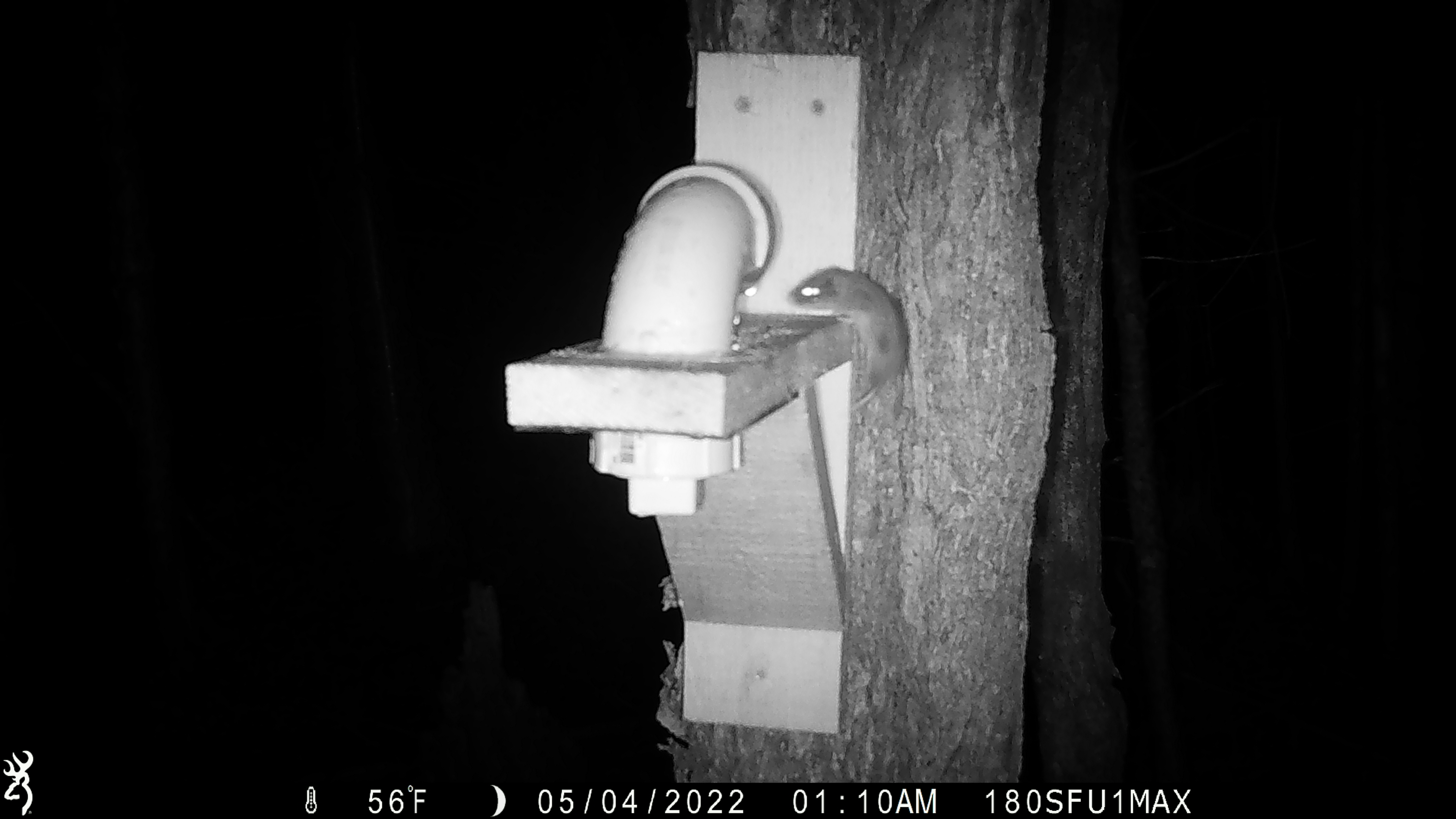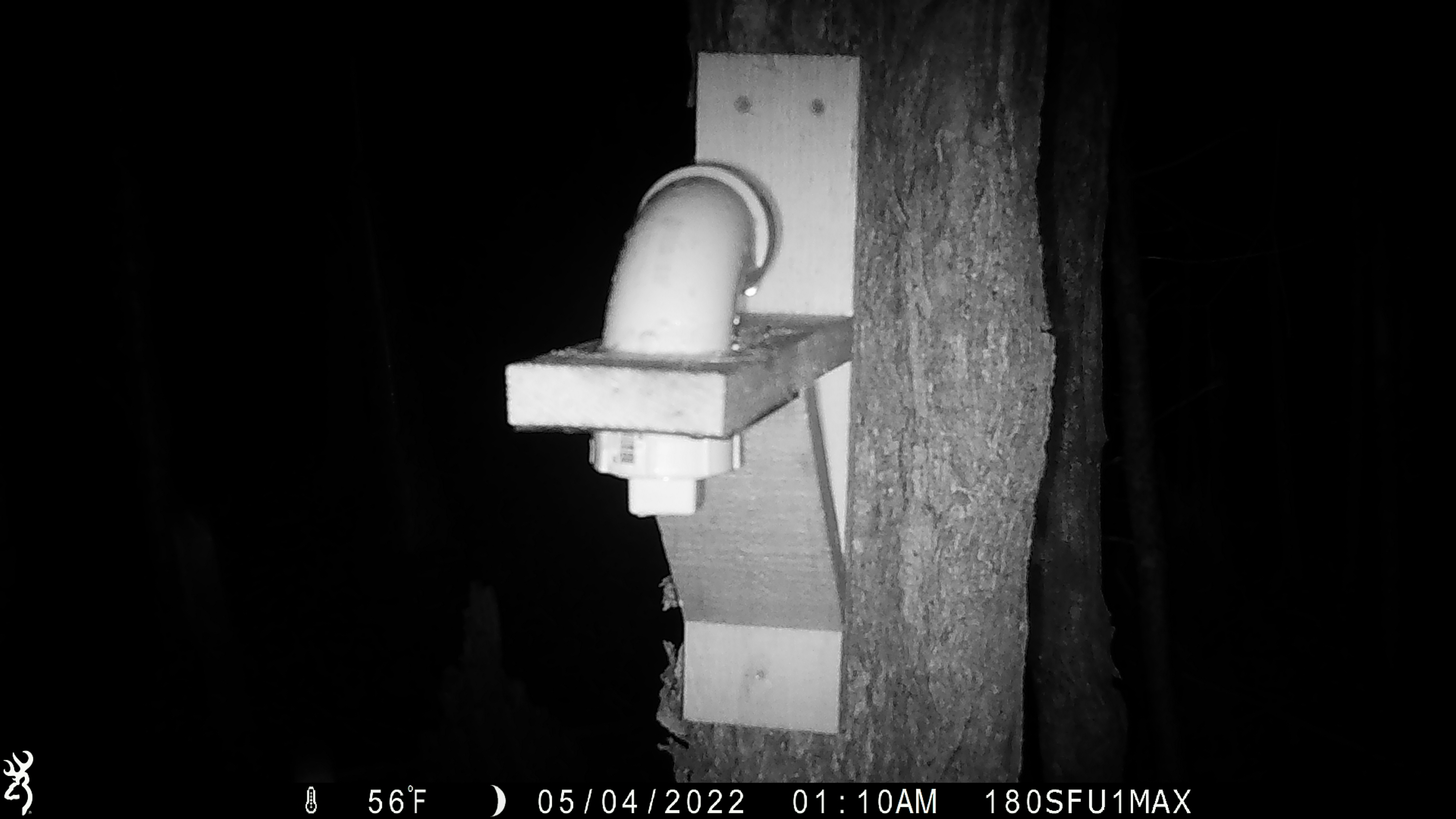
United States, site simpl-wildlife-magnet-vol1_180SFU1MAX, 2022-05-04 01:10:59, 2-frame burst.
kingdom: Animalia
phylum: Chordata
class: Mammalia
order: Rodentia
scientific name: Rodentia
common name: mouse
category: mouse sp.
Mouse sp. (mouse) (Rodentia).